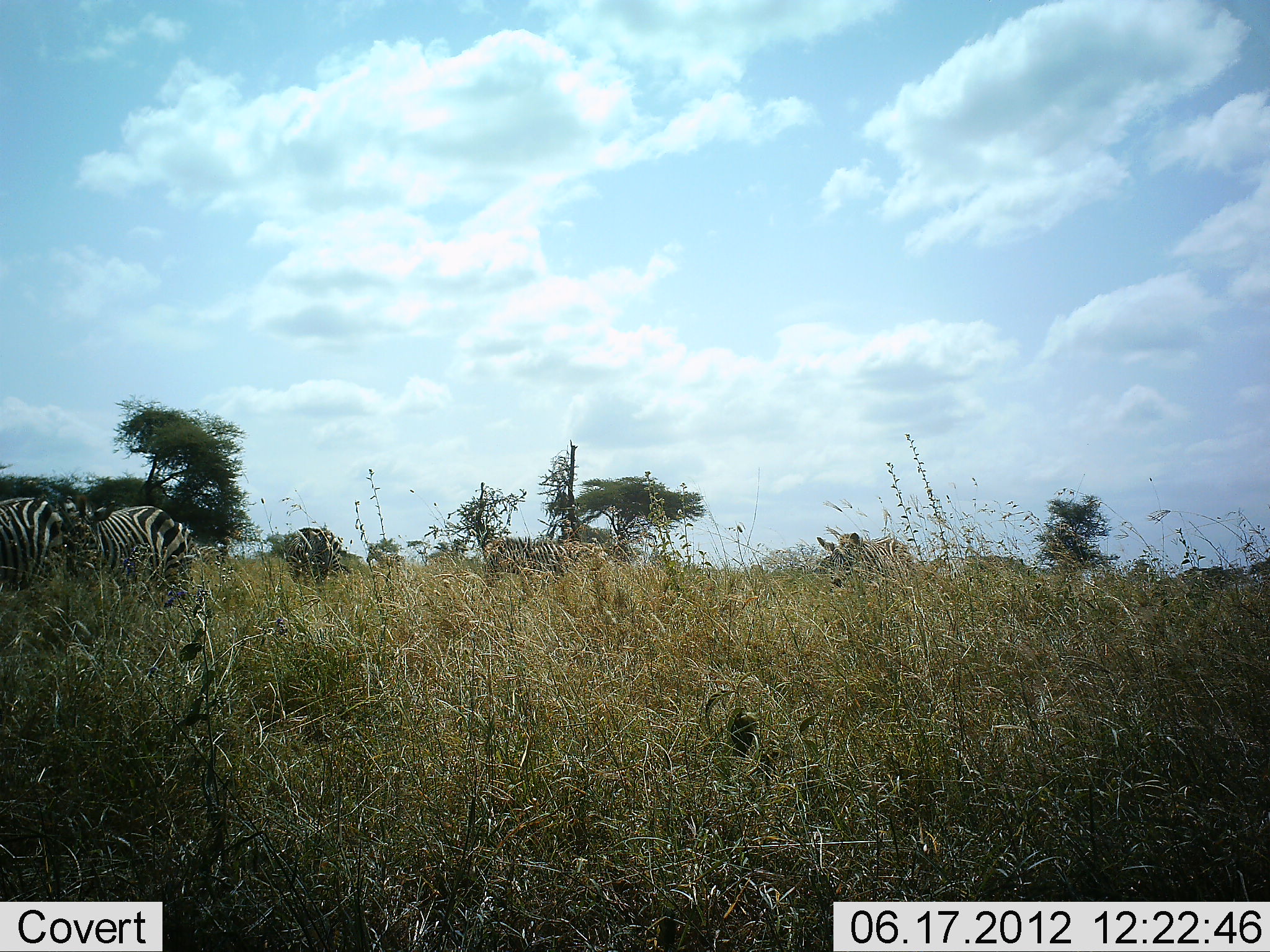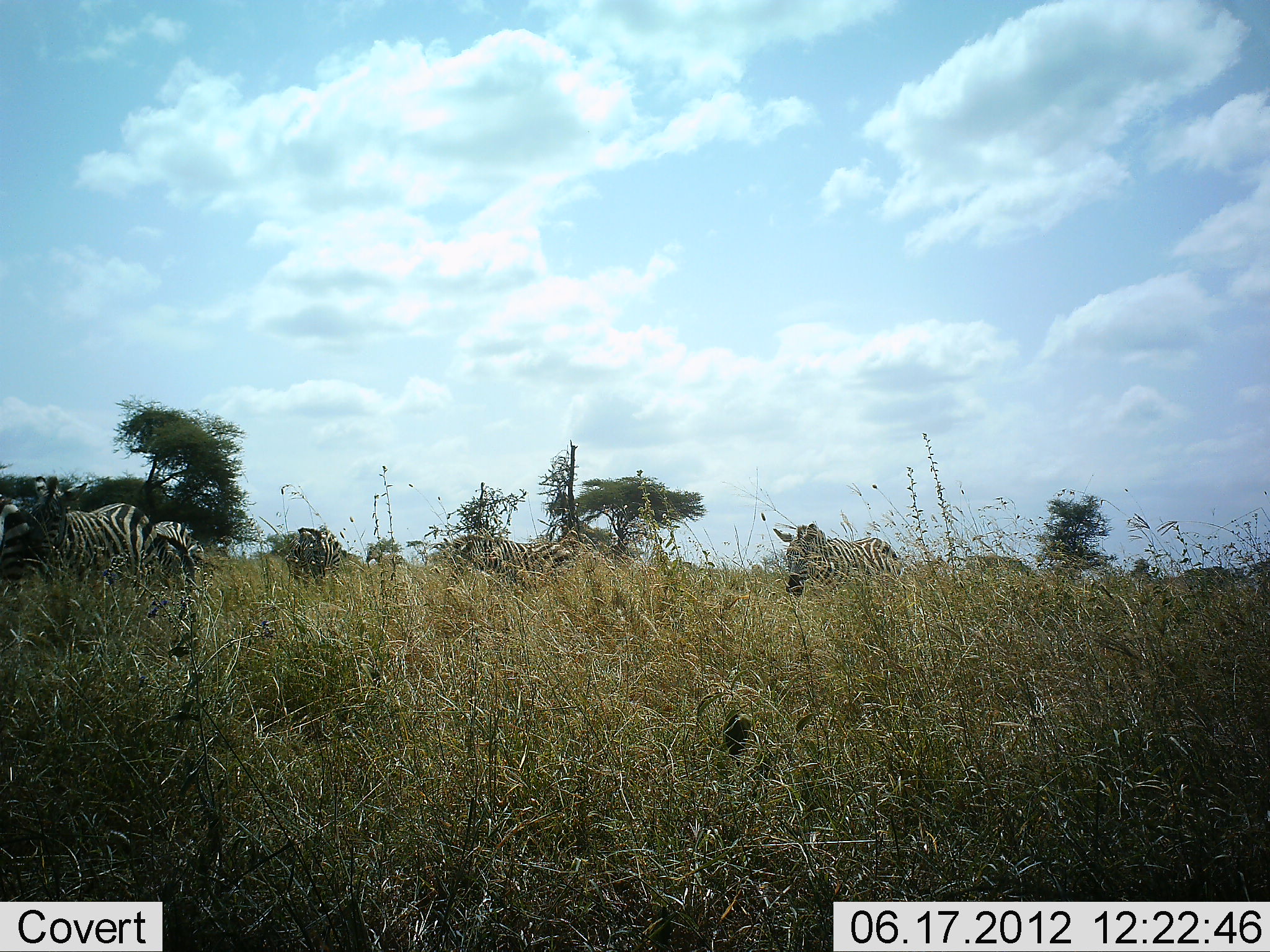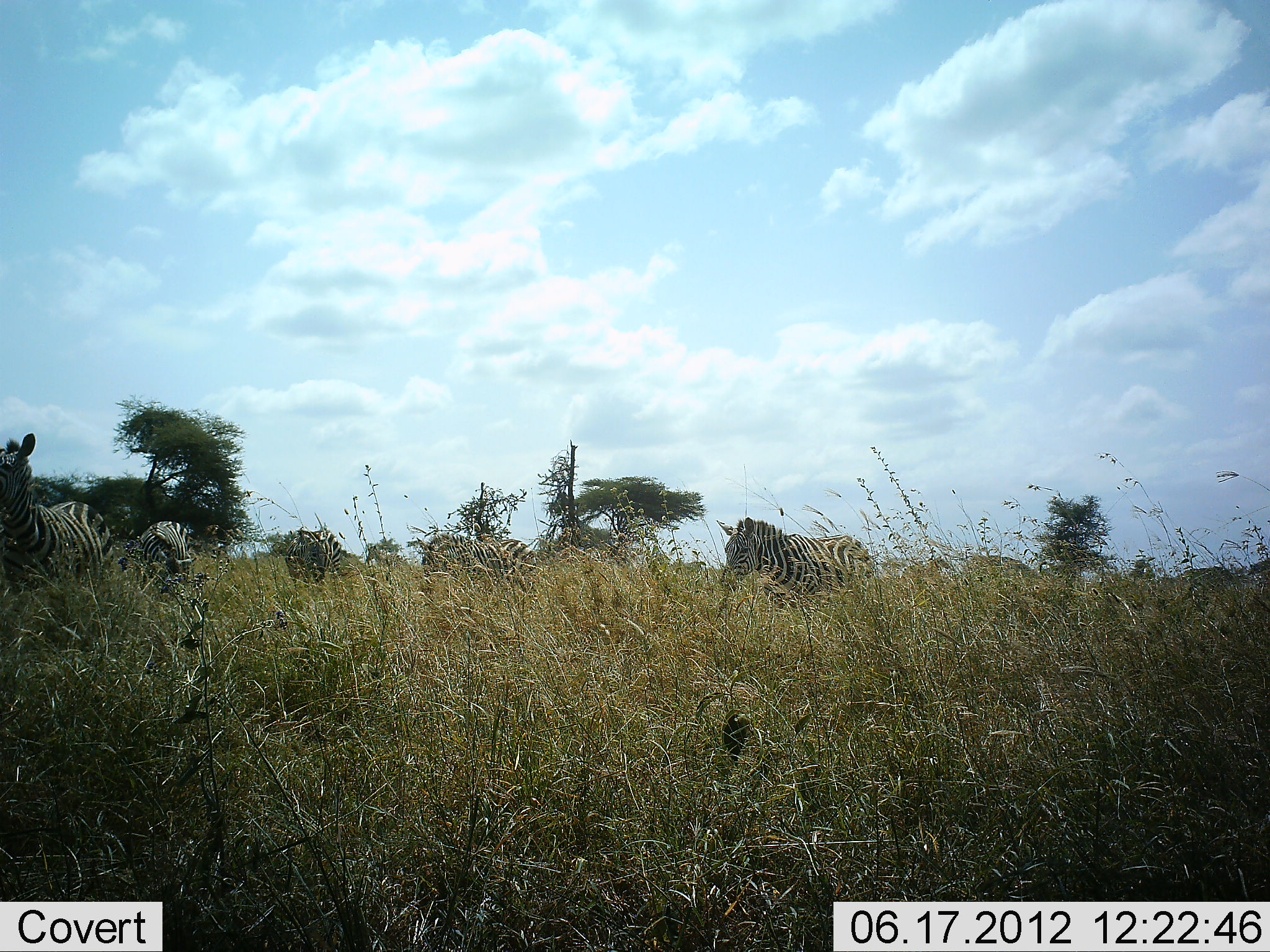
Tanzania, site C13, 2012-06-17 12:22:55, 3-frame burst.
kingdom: Animalia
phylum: Chordata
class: Mammalia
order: Perissodactyla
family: Equidae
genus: Equus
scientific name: Equus quagga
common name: plains zebra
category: zebra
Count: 5.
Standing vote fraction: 30%.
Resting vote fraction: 0%.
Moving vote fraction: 90%.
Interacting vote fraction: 0%.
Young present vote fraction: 0%.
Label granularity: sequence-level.